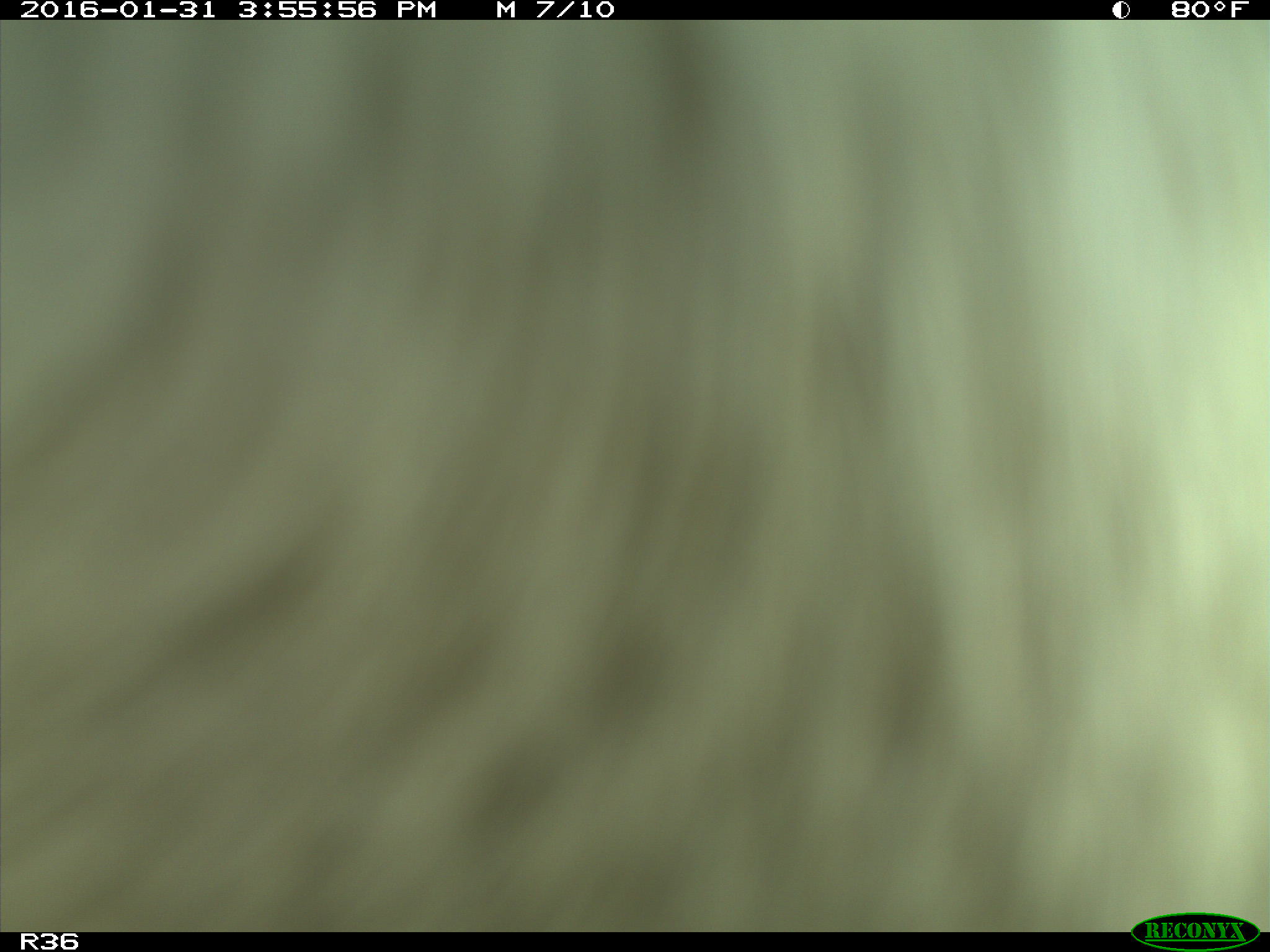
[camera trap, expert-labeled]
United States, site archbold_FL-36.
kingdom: Animalia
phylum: Chordata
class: Mammalia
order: Artiodactyla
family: Bovidae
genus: Bos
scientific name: Bos taurus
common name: domestic cow